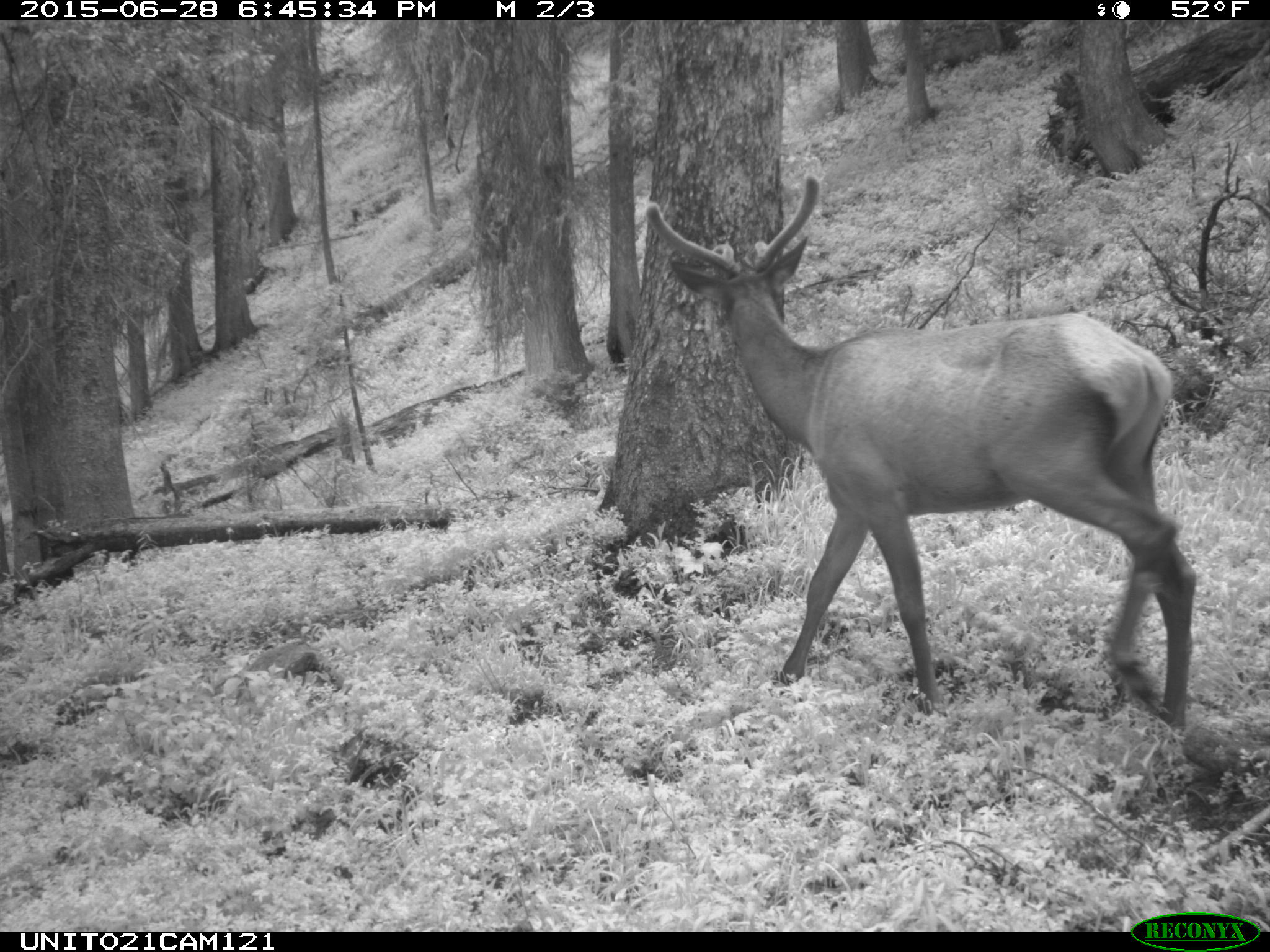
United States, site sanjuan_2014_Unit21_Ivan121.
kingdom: Animalia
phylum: Chordata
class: Mammalia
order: Artiodactyla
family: Cervidae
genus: Cervus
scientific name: Cervus elaphus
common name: red deer